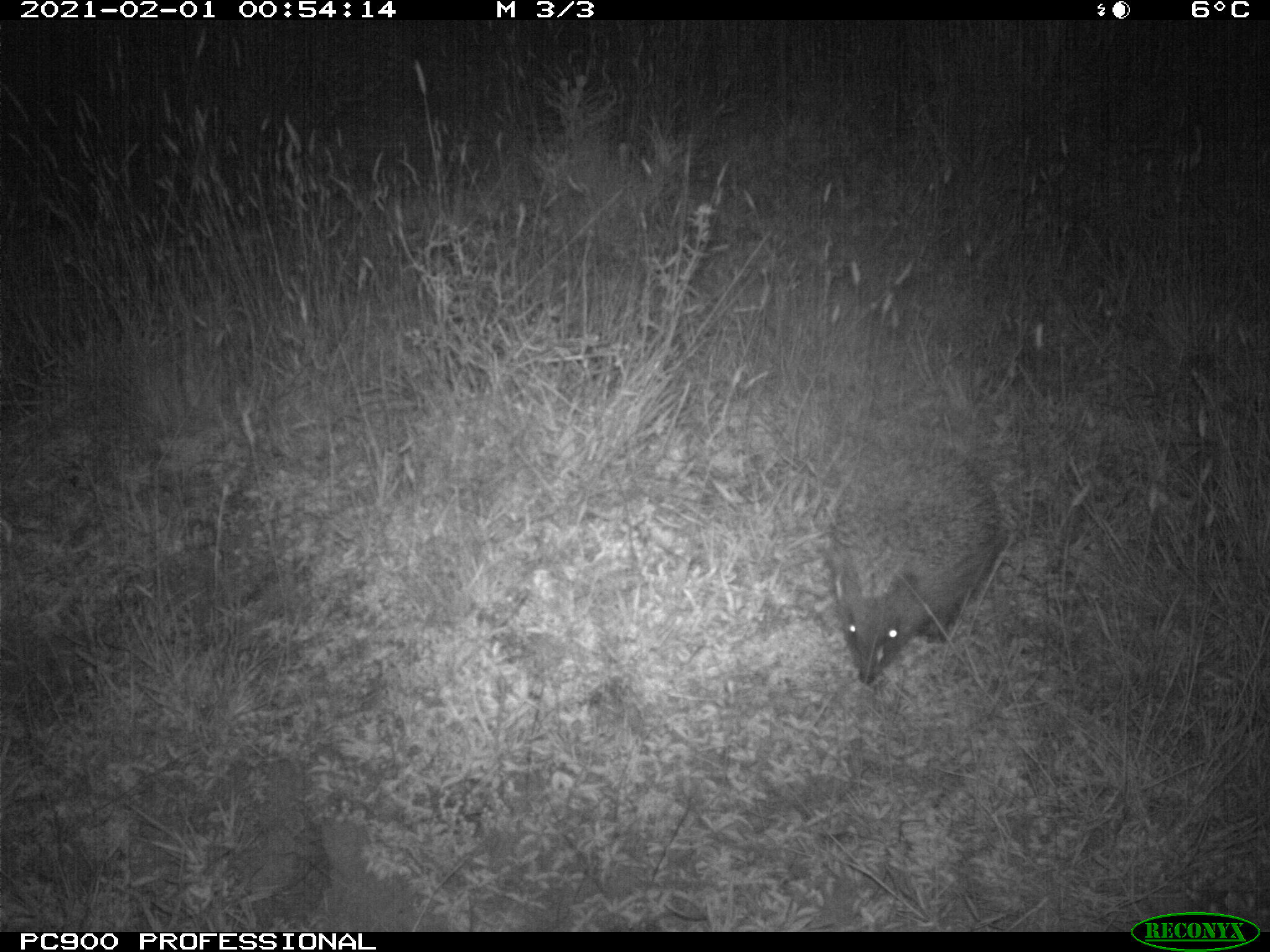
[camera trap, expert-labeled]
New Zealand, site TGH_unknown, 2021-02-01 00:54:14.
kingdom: Animalia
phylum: Chordata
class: Mammalia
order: Eulipotyphla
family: Erinaceidae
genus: Erinaceus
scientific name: Erinaceus europaeus europaeus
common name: european hedgehog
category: hedgehog